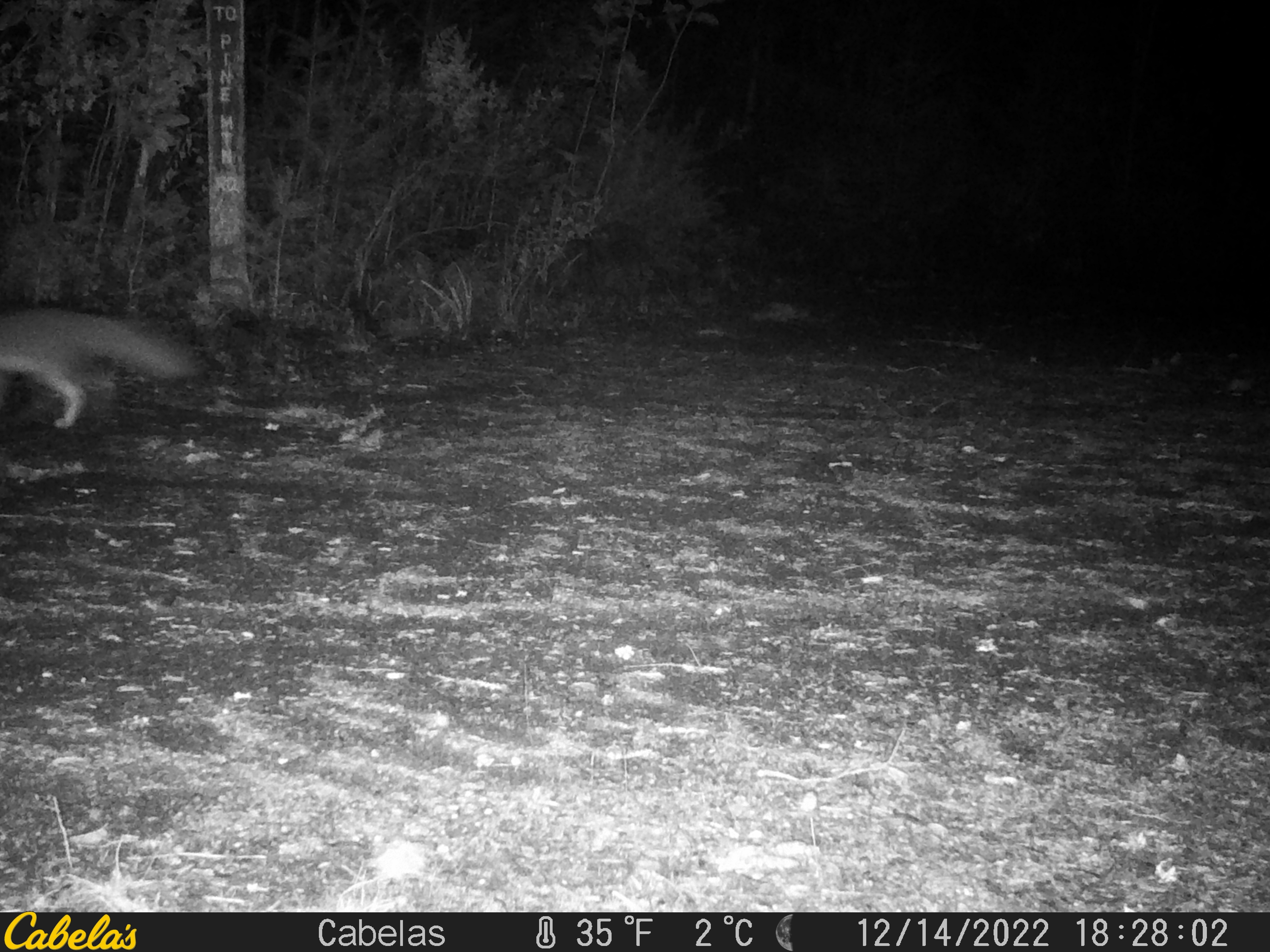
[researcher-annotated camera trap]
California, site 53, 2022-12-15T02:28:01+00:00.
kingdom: Animalia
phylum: Chordata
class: Mammalia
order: Carnivora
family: Canidae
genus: Urocyon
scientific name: Urocyon cinereoargenteus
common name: gray fox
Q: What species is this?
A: Gray fox (Urocyon cinereoargenteus).